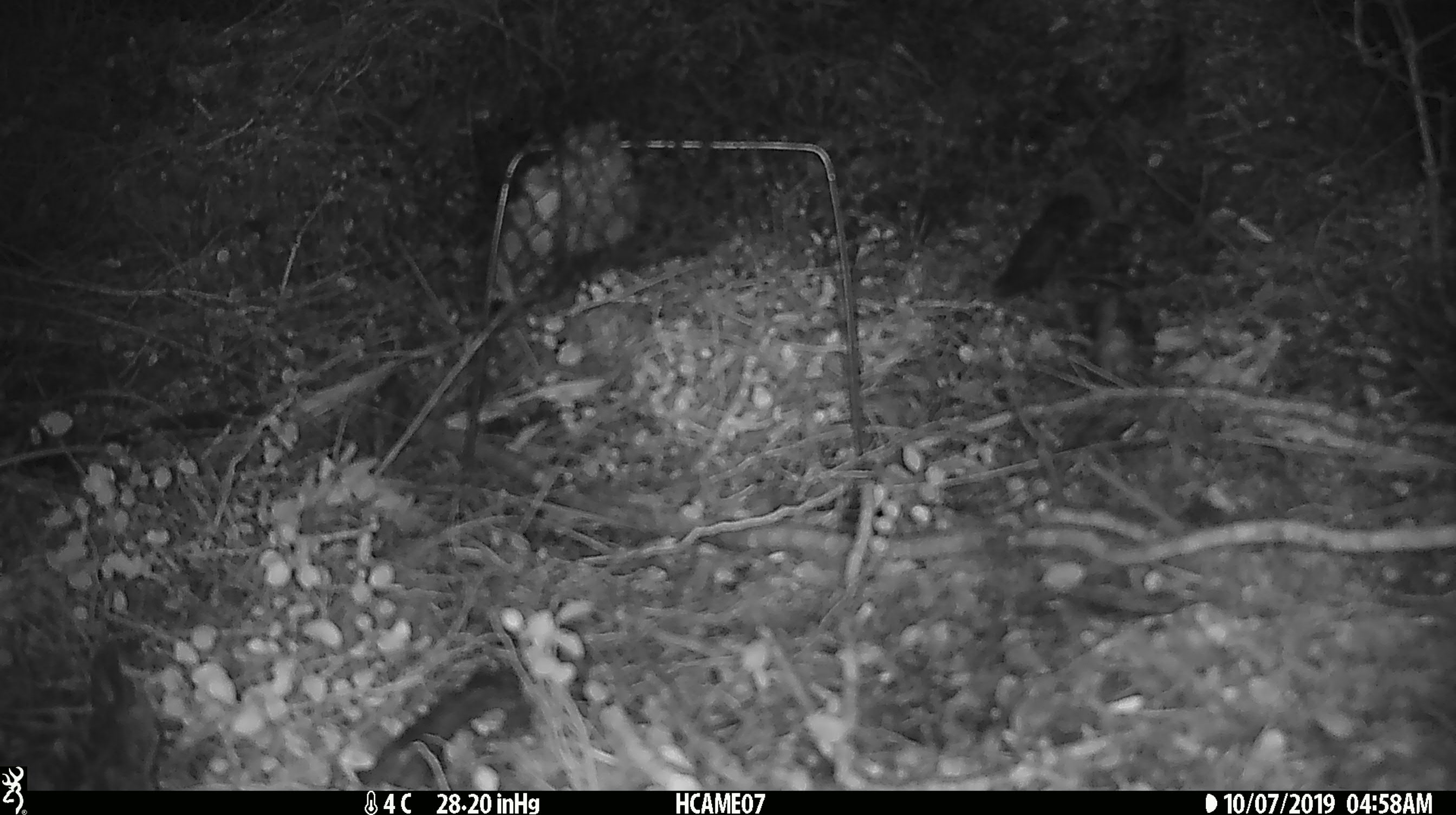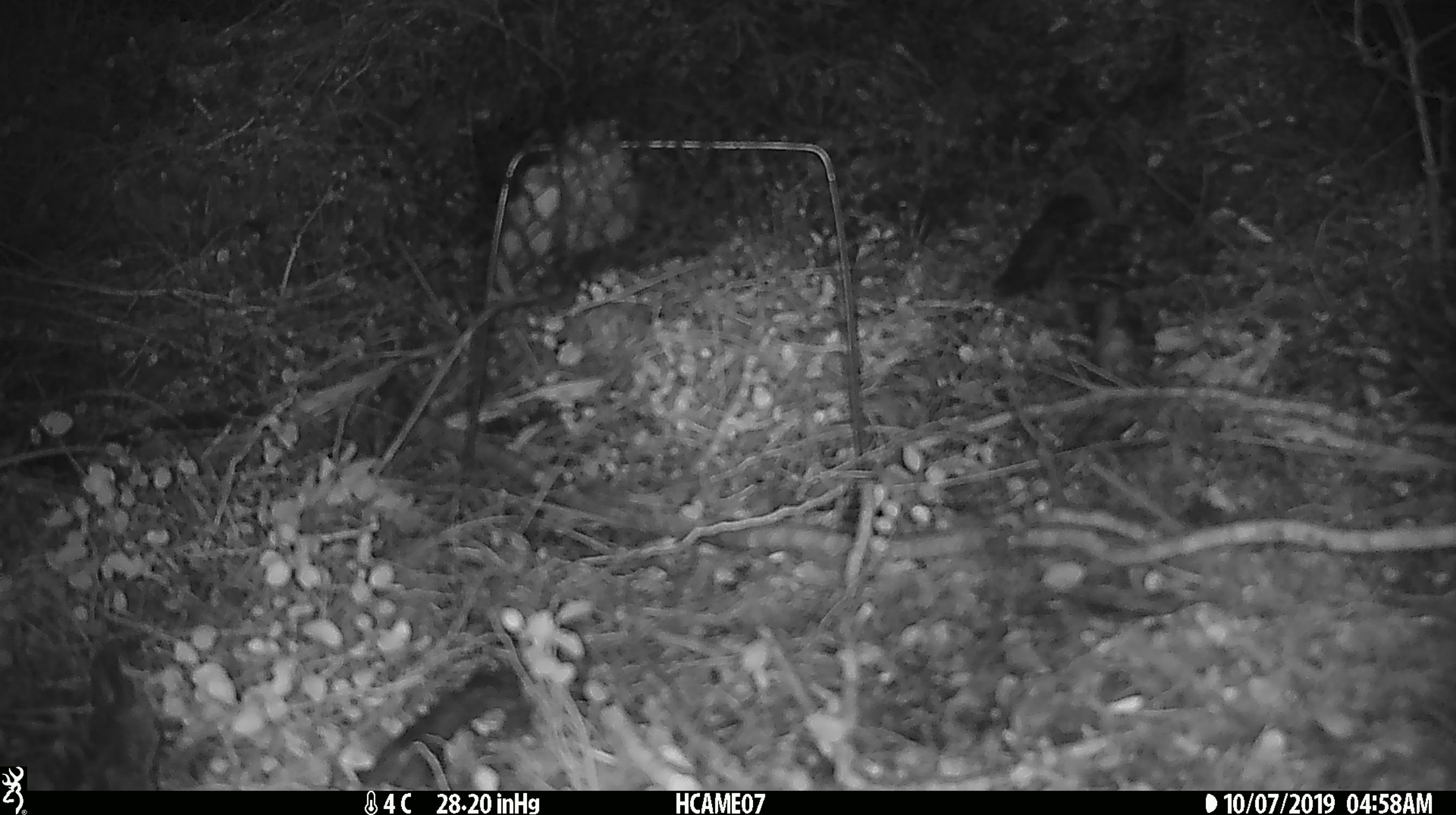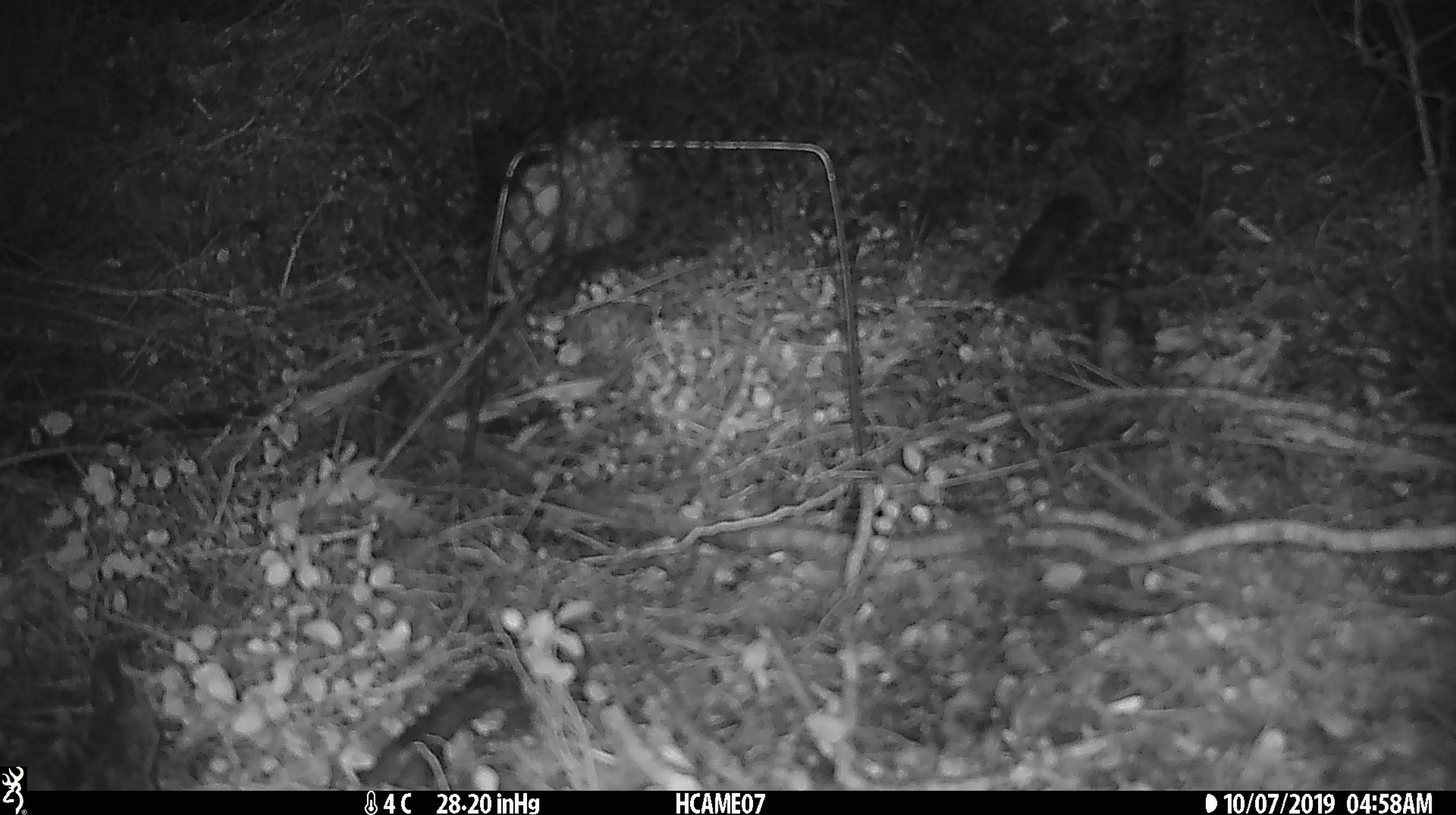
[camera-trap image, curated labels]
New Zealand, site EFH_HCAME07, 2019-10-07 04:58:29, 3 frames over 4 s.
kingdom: Animalia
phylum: Chordata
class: Mammalia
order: Rodentia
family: Muridae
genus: Mus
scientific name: Mus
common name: mouse